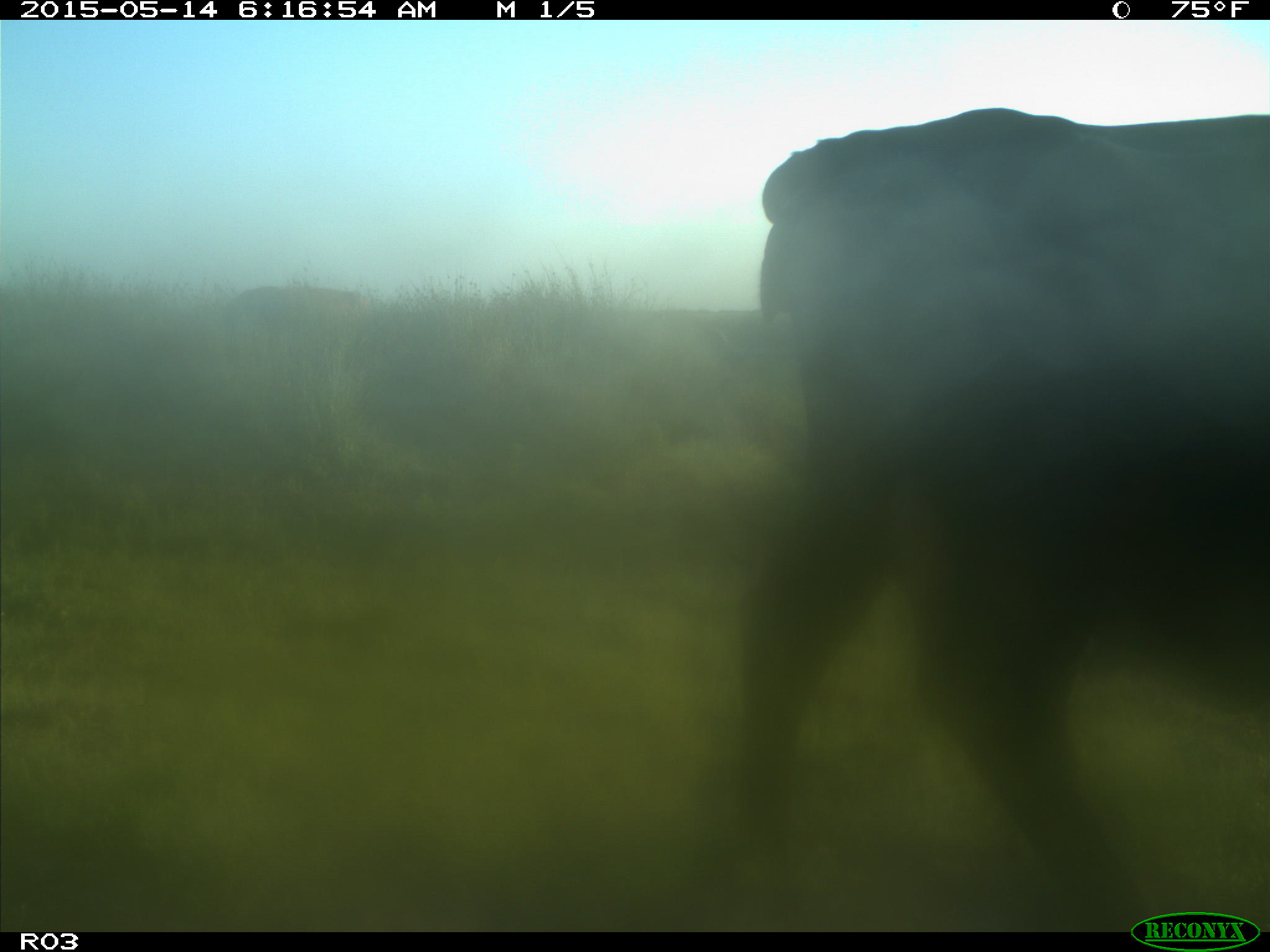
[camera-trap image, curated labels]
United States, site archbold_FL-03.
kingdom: Animalia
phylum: Chordata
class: Mammalia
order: Artiodactyla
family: Bovidae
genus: Bos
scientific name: Bos taurus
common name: domestic cow